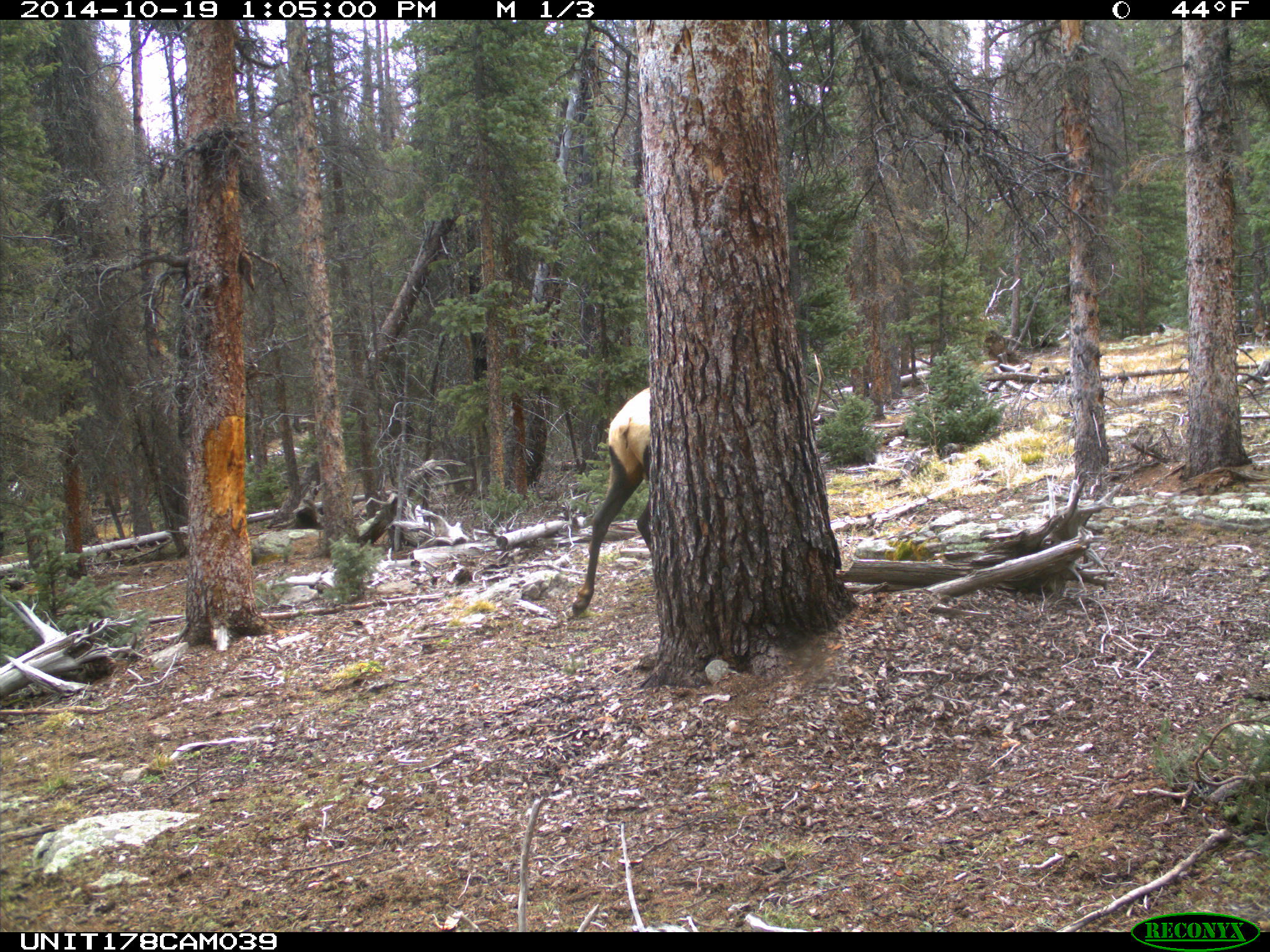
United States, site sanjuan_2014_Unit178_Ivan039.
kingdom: Animalia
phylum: Chordata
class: Mammalia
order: Artiodactyla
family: Cervidae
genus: Cervus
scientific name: Cervus elaphus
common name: red deer